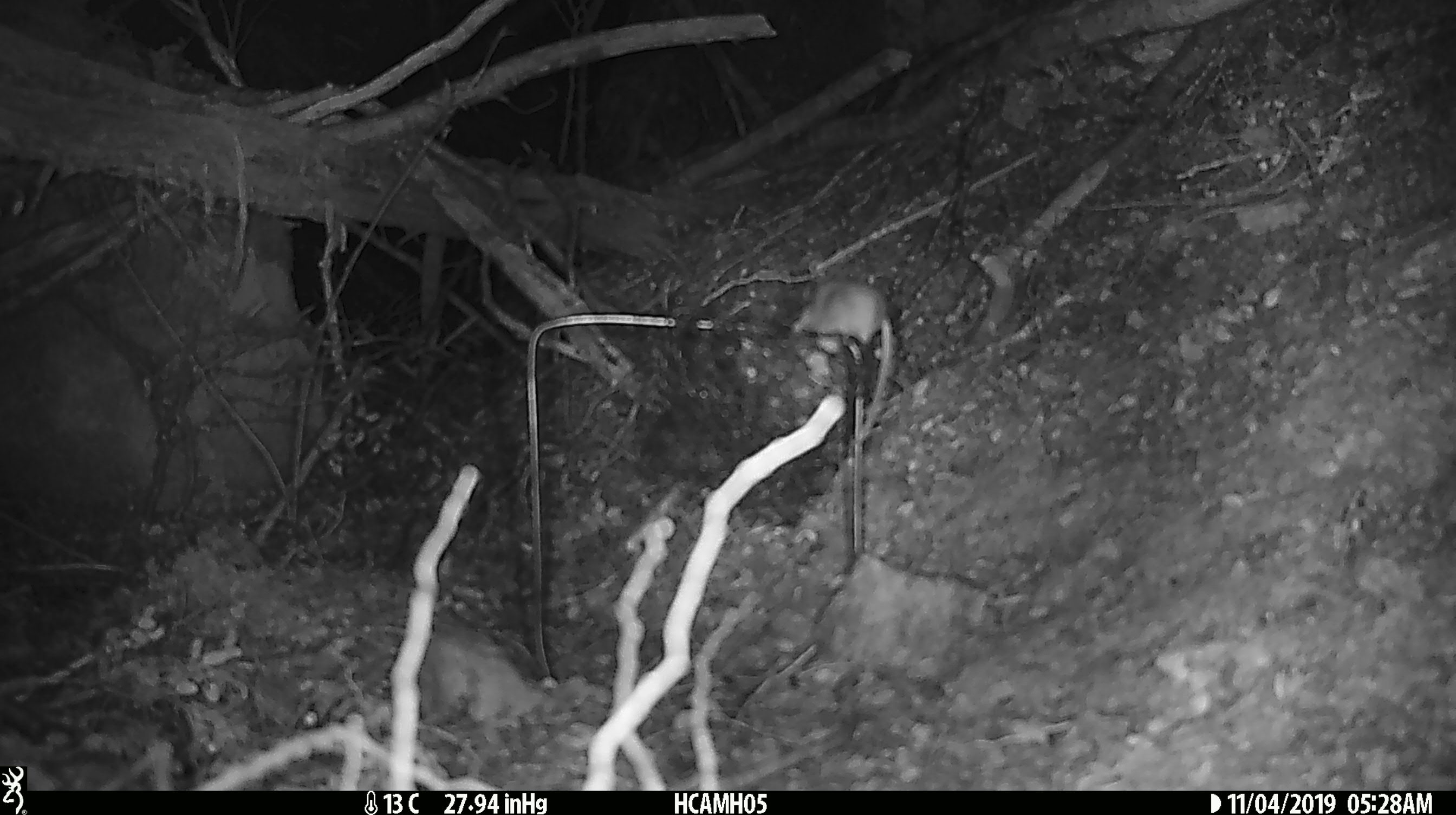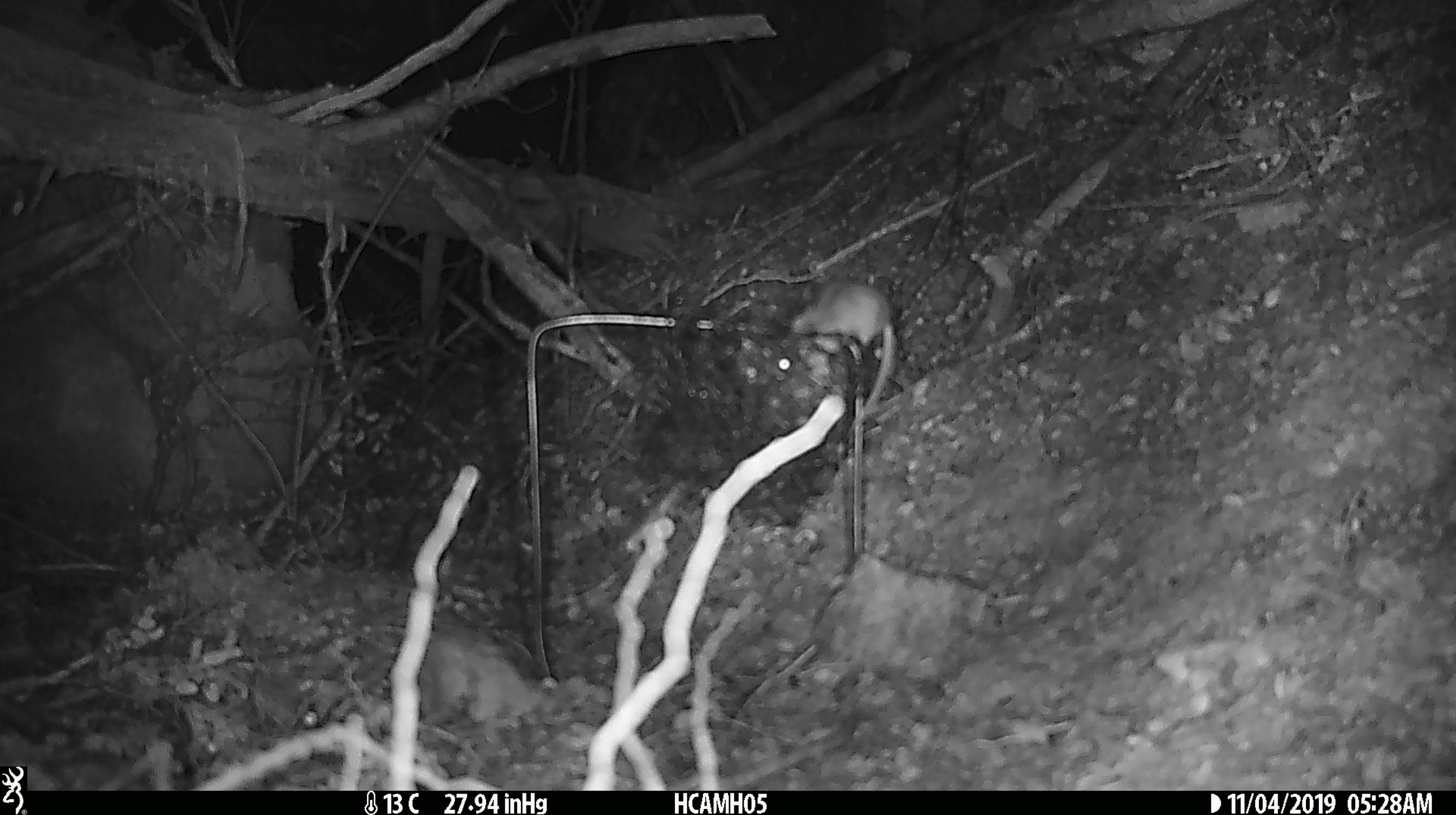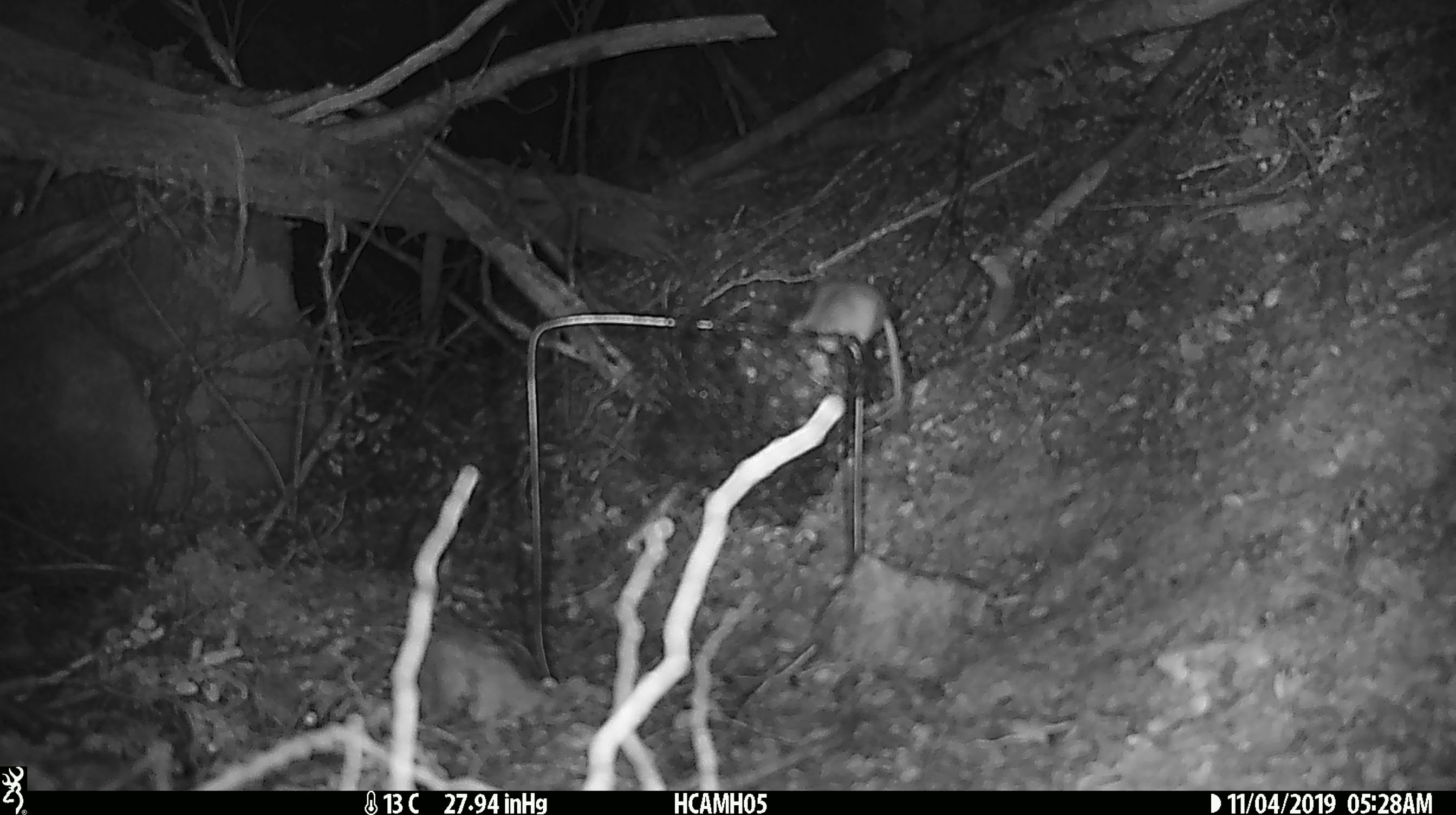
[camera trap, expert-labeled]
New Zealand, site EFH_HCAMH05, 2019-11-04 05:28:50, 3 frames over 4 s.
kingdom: Animalia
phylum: Chordata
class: Mammalia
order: Rodentia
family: Muridae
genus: Mus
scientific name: Mus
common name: mouse